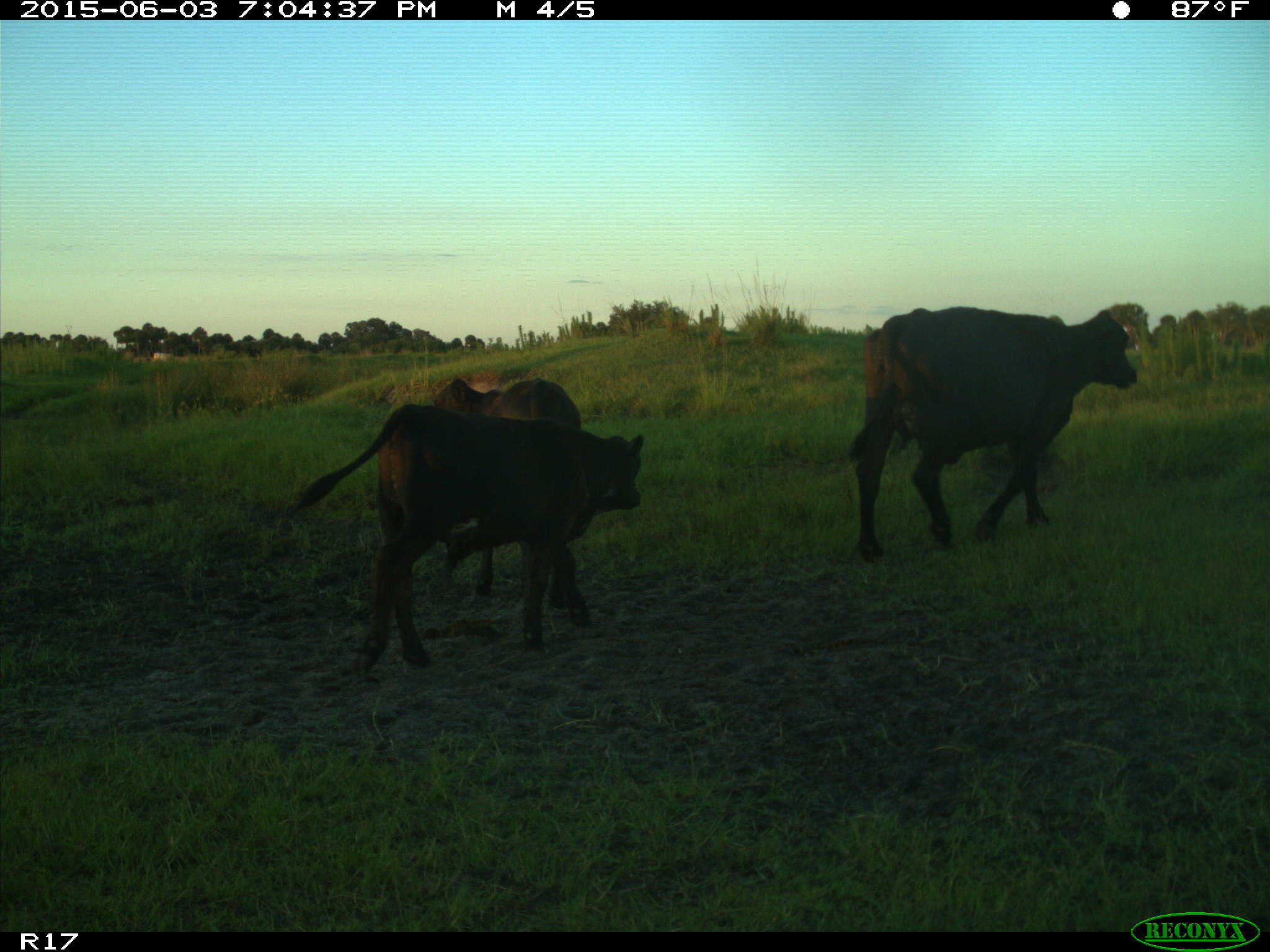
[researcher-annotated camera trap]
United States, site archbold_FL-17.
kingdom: Animalia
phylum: Chordata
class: Mammalia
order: Artiodactyla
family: Bovidae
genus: Bos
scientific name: Bos taurus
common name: domestic cow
Bos taurus (domestic cow).